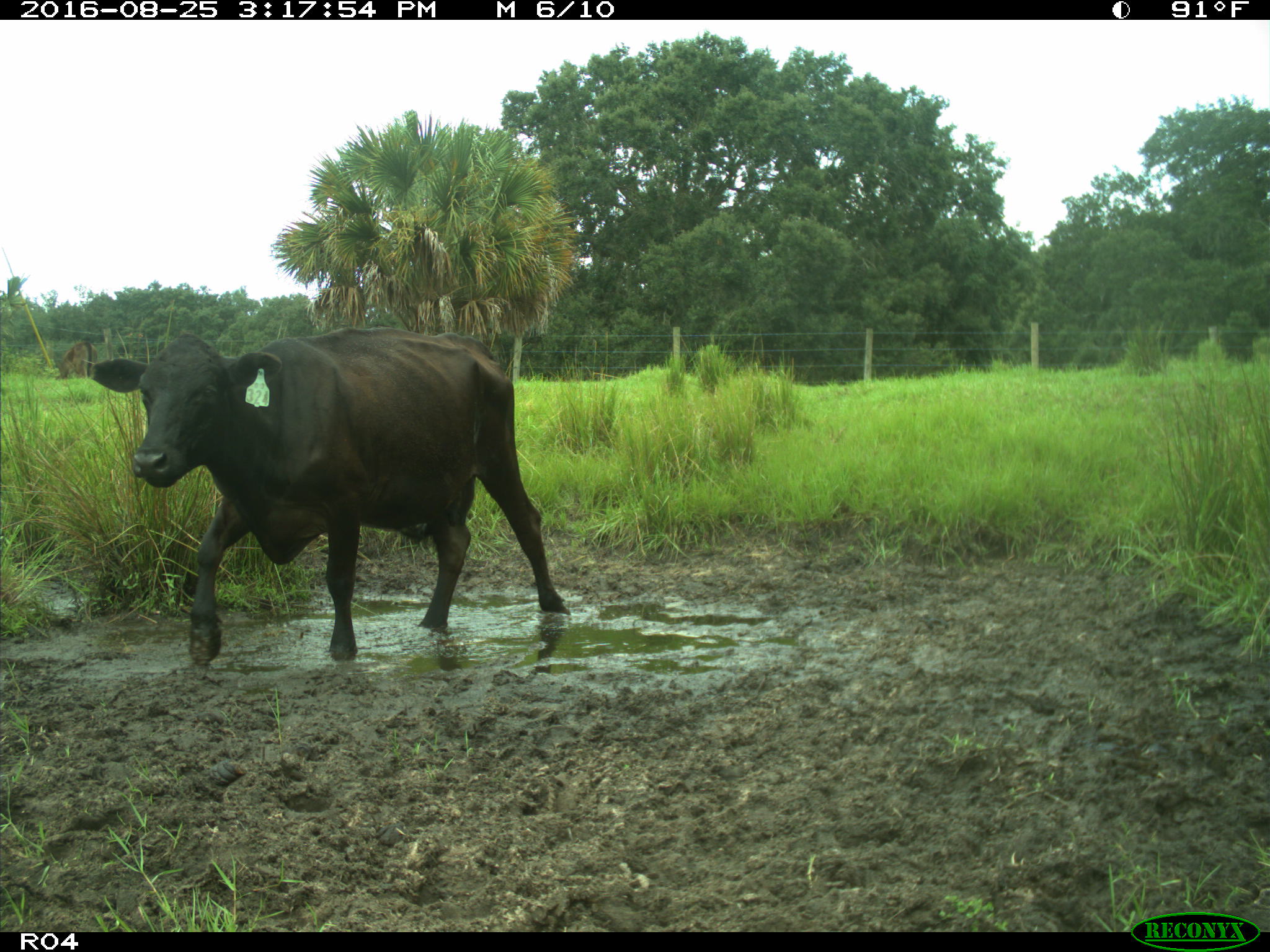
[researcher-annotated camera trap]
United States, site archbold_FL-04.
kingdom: Animalia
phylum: Chordata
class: Mammalia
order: Artiodactyla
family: Bovidae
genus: Bos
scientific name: Bos taurus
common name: domestic cow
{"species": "Bos taurus (domestic cow)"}